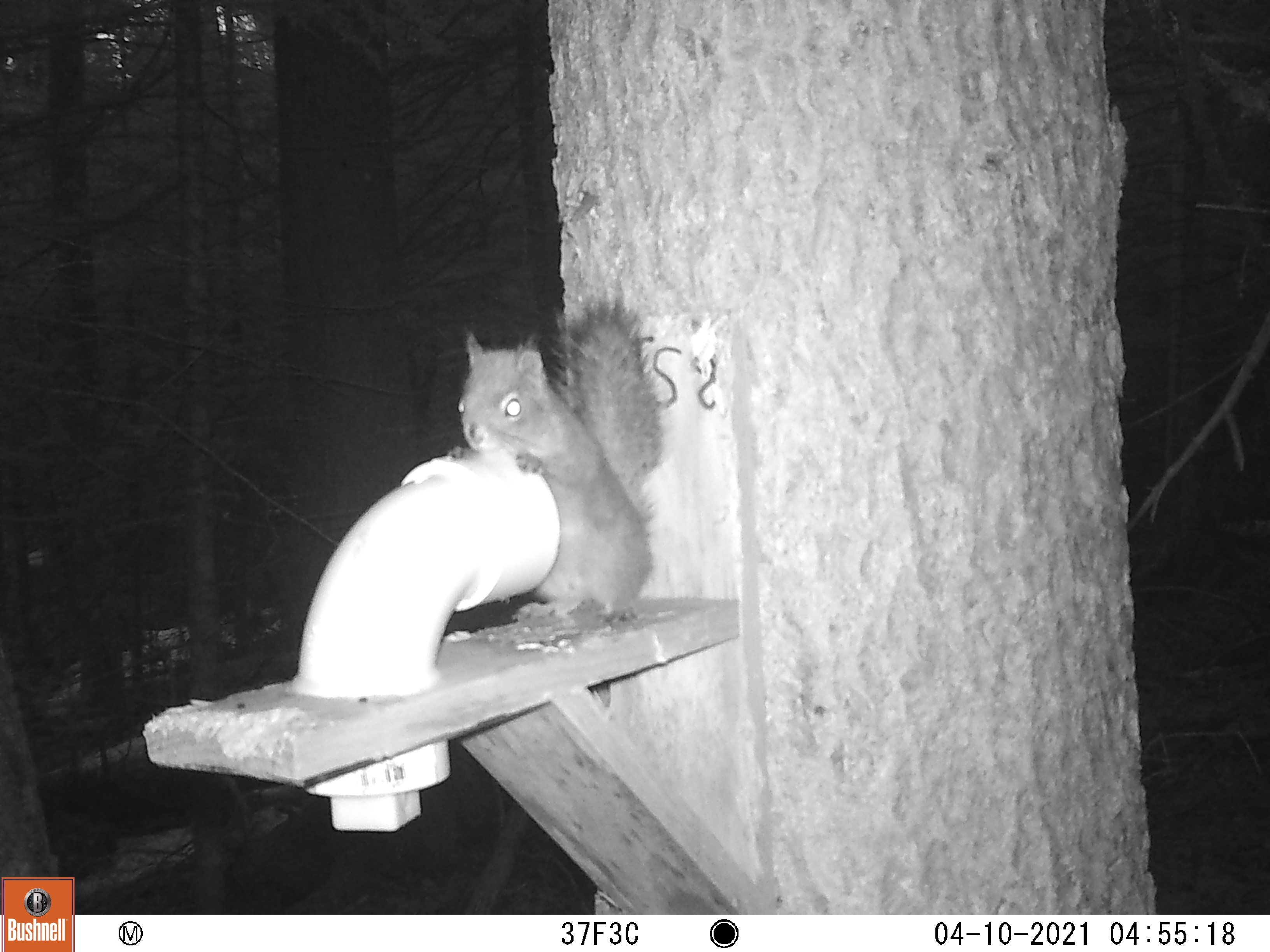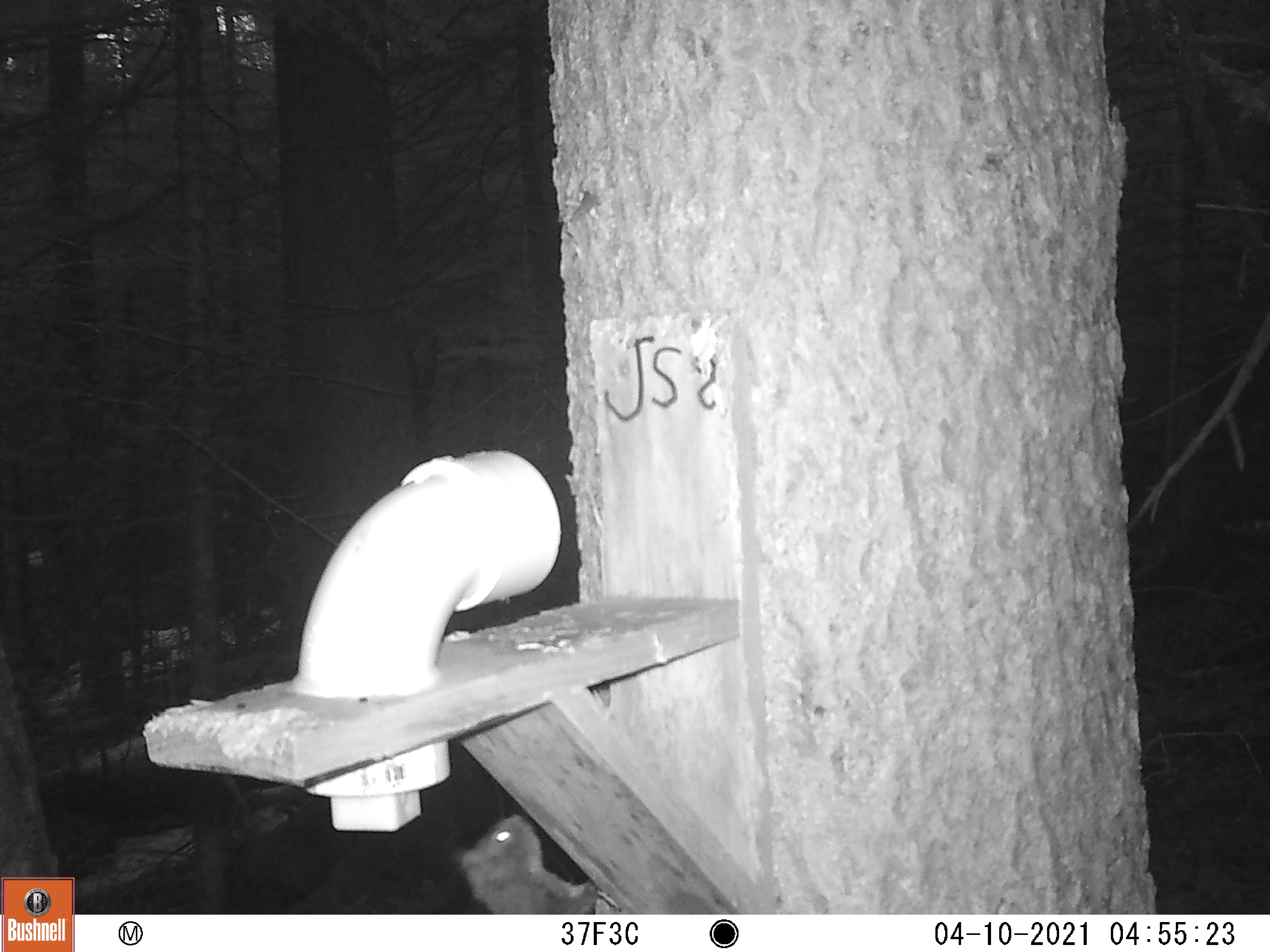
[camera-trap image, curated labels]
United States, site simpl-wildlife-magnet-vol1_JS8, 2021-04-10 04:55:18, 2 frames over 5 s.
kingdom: Animalia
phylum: Chordata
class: Mammalia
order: Rodentia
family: Sciuridae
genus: Tamiasciurus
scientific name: Tamiasciurus hudsonicus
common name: red squirrel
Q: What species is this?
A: Red squirrel (Tamiasciurus hudsonicus).